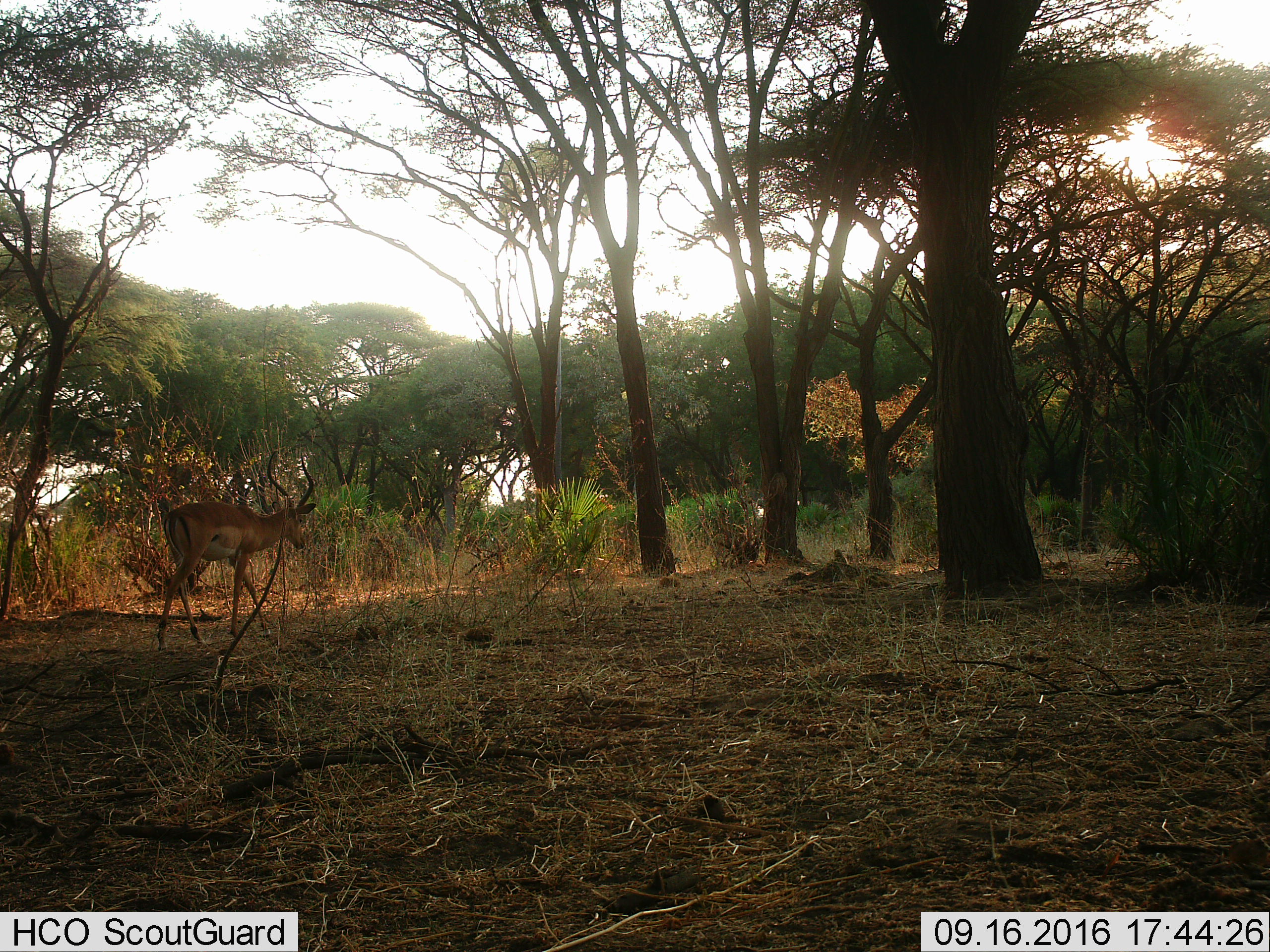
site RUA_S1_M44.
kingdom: Animalia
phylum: Chordata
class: Mammalia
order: Artiodactyla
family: Bovidae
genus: Aepyceros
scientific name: Aepyceros melampus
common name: impala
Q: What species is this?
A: Impala (Aepyceros melampus).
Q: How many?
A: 1.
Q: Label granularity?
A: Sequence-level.